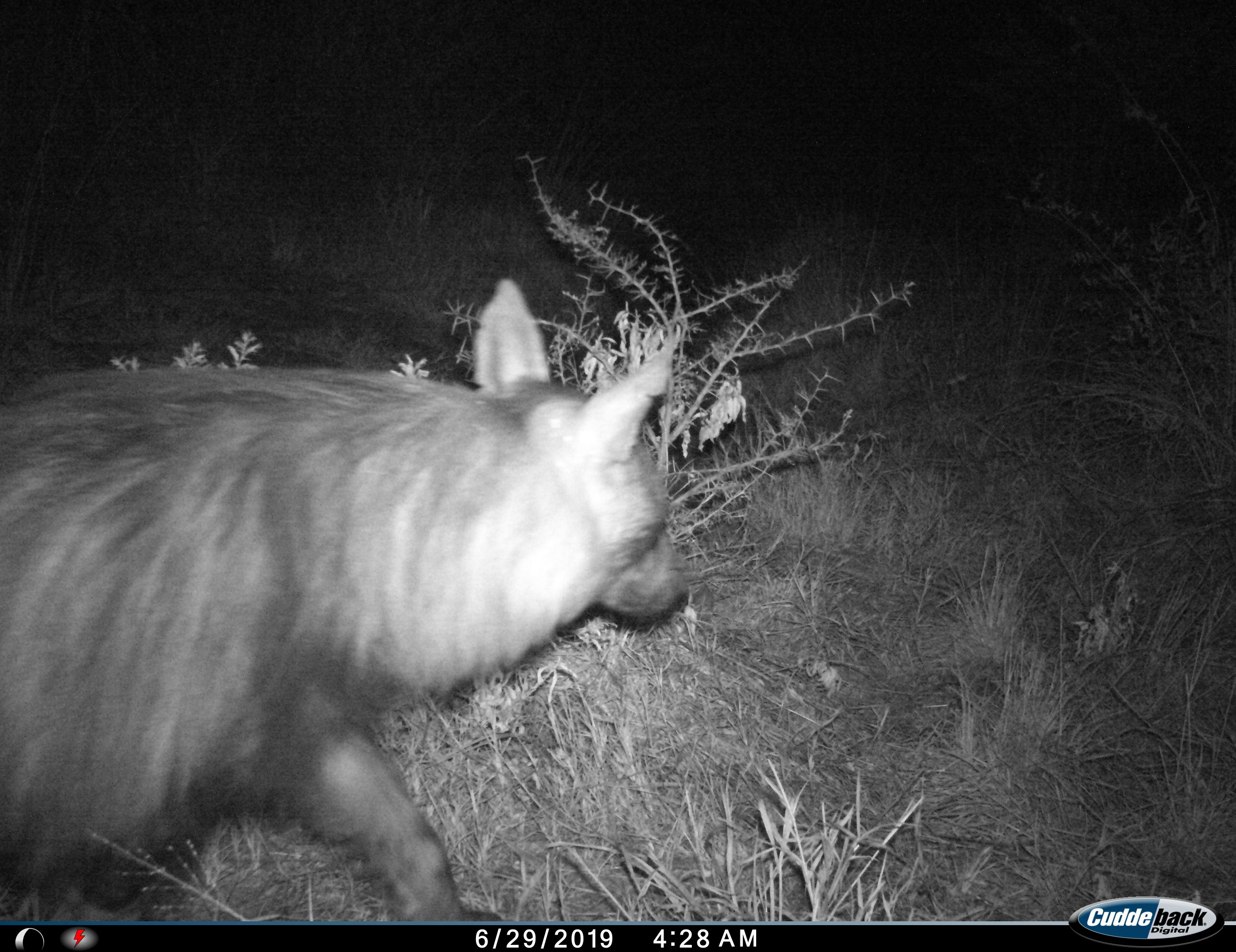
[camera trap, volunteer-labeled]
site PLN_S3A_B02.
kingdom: Animalia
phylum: Chordata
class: Mammalia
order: Carnivora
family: Hyaenidae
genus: Parahyaena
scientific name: Parahyaena brunnea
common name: brown hyena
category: hyenabrown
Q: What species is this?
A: Hyenabrown (brown hyena) (Parahyaena brunnea).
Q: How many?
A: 1.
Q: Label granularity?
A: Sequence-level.